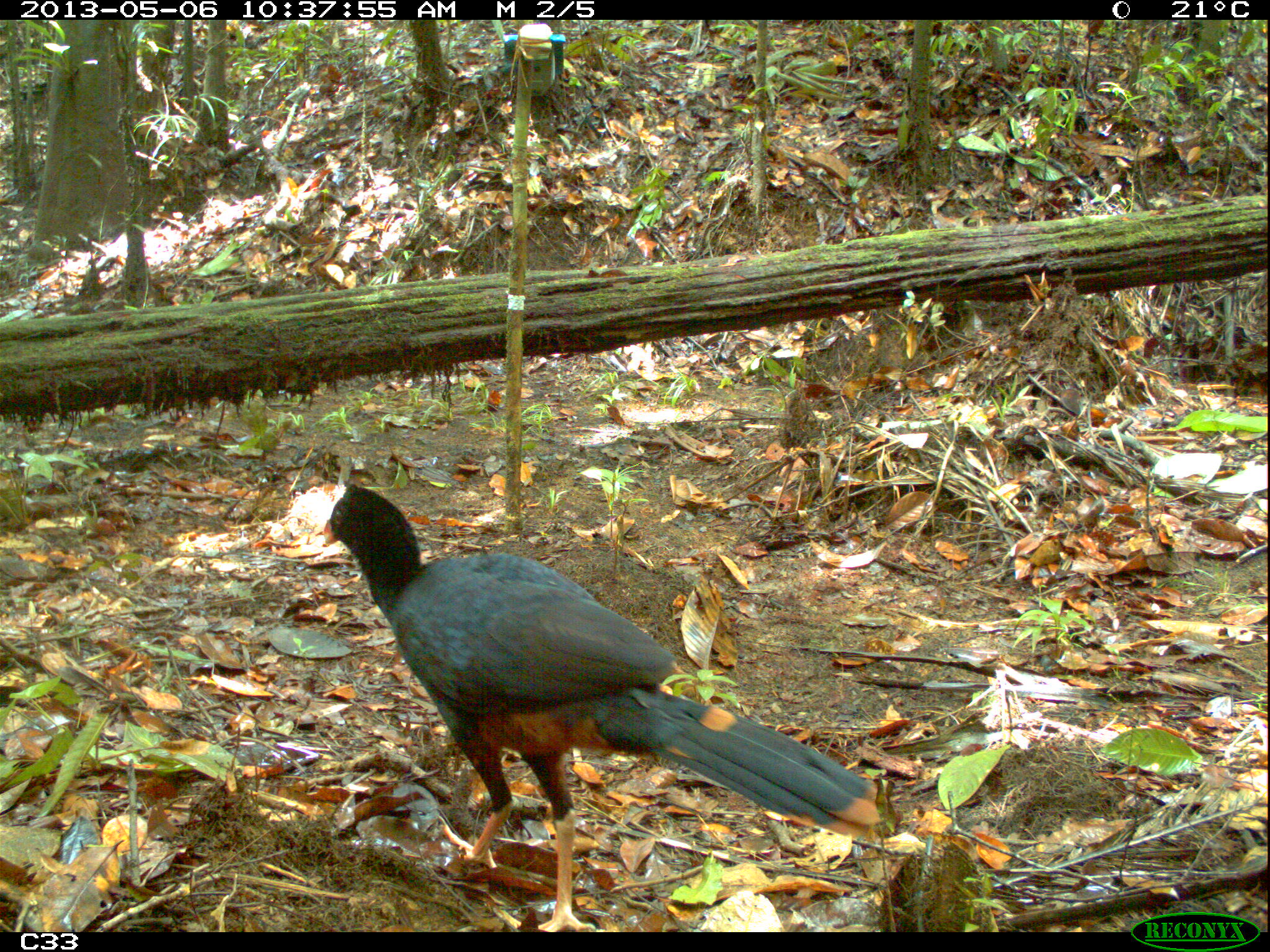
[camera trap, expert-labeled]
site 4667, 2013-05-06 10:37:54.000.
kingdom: Animalia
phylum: Chordata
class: Aves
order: Galliformes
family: Cracidae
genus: Mitu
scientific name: Mitu tomentosum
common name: crestless curassow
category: mitu tomentosa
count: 2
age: adult